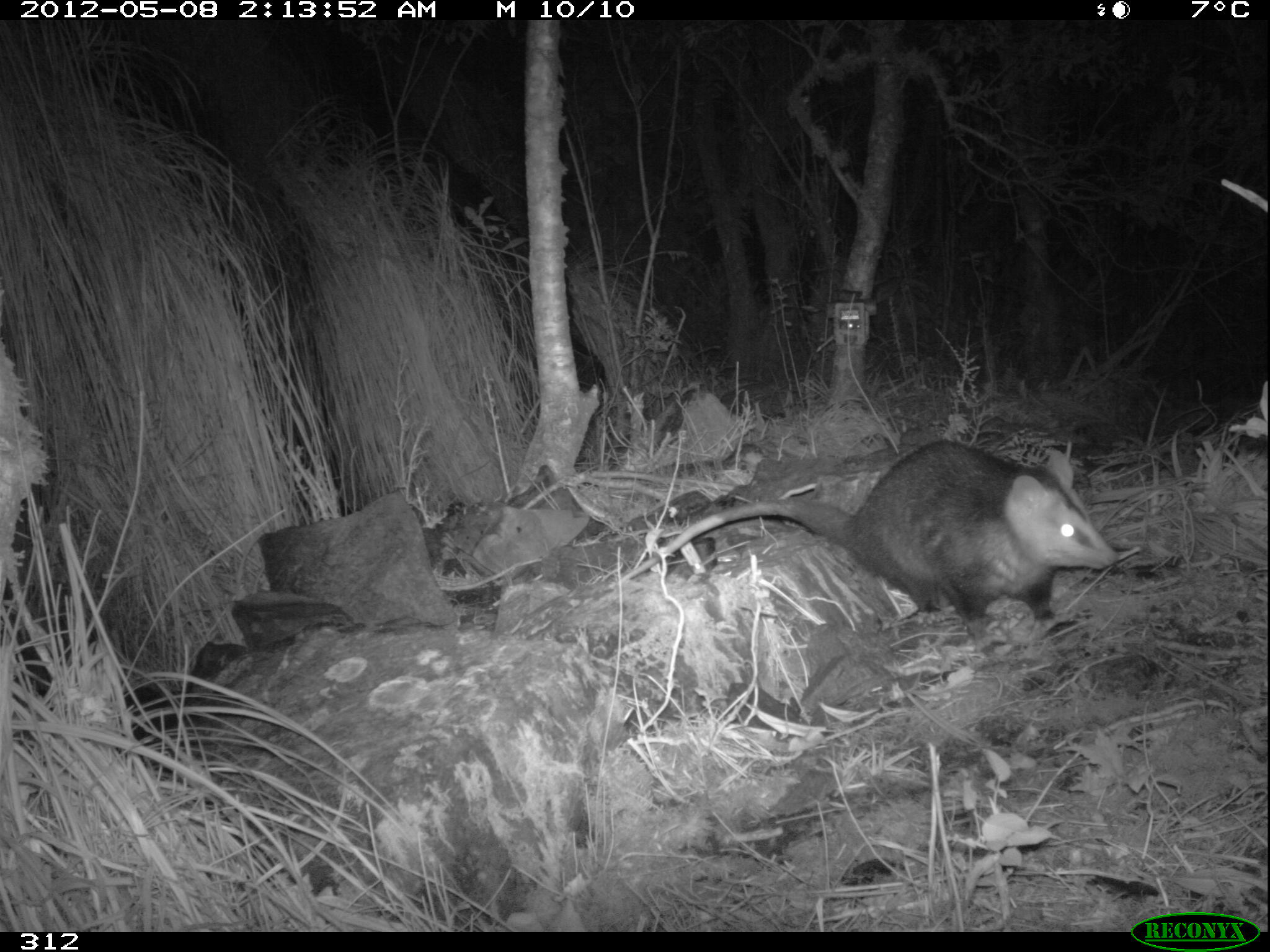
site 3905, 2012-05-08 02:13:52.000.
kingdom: Animalia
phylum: Chordata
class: Mammalia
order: Didelphimorphia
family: Didelphidae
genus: Didelphis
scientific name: Didelphis pernigra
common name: andean white-eared opossum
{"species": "Didelphis pernigra (andean white-eared opossum)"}